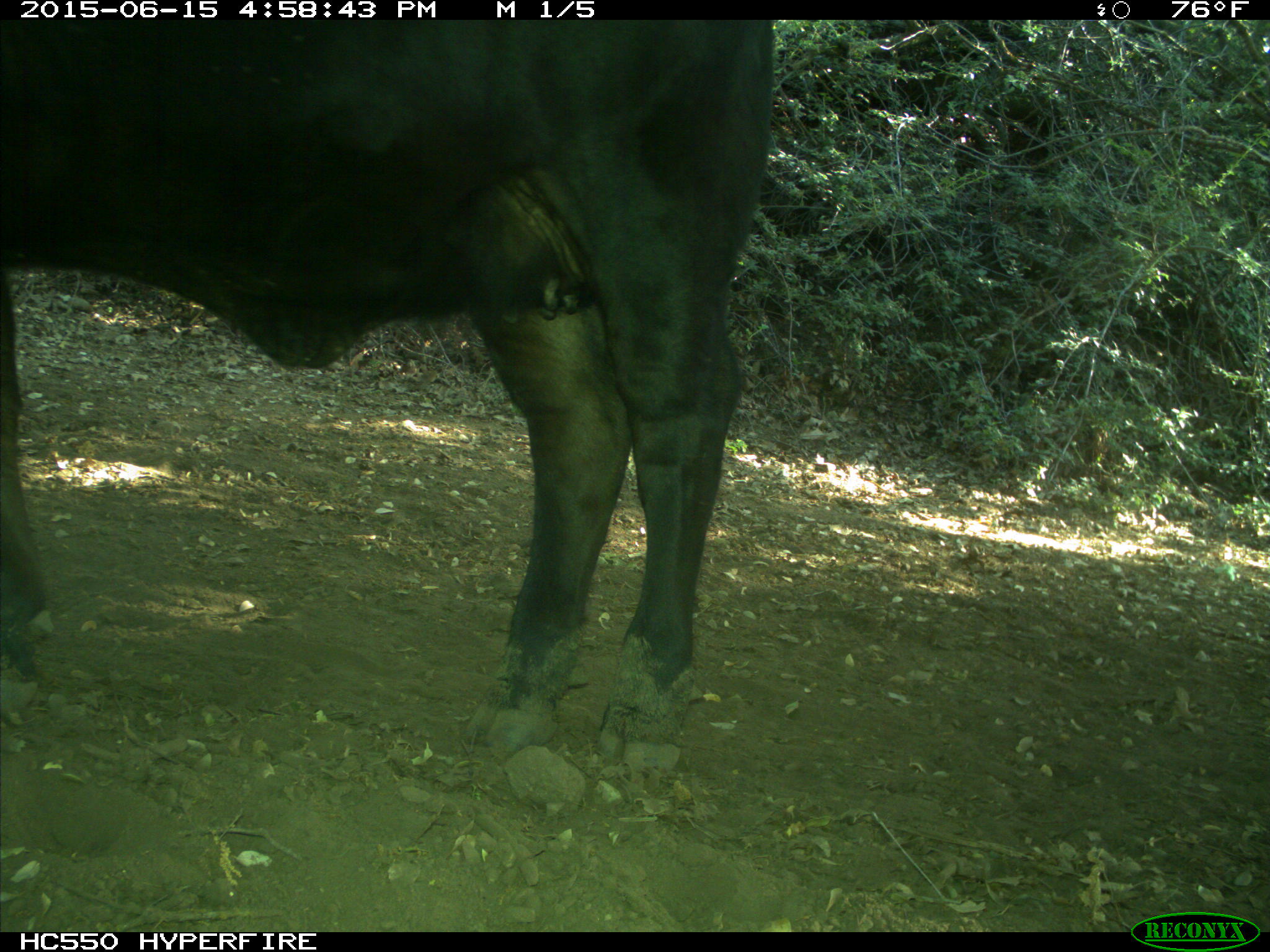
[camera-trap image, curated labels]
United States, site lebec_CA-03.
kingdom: Animalia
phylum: Chordata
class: Mammalia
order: Artiodactyla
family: Bovidae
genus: Bos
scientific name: Bos taurus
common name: domestic cow